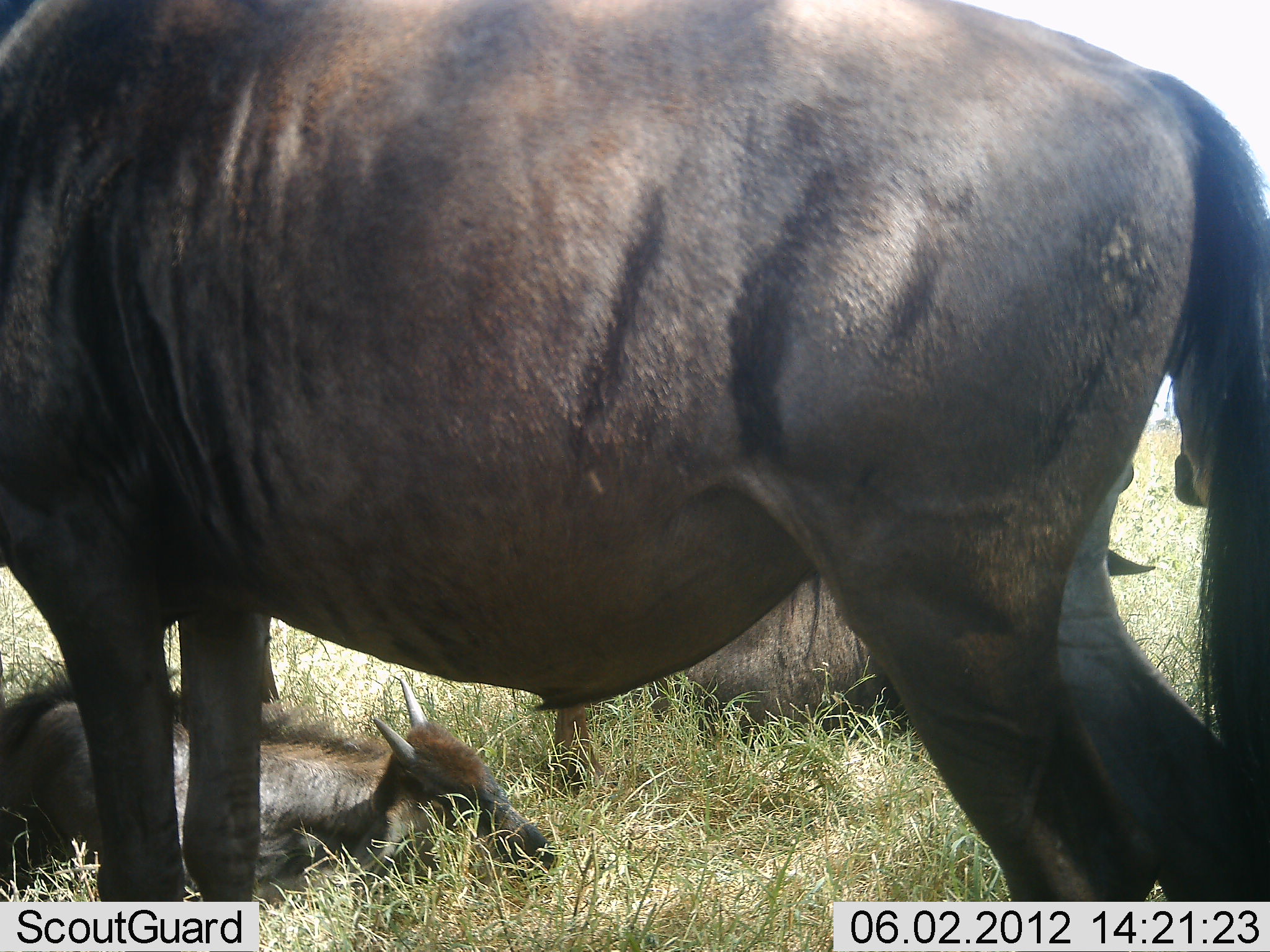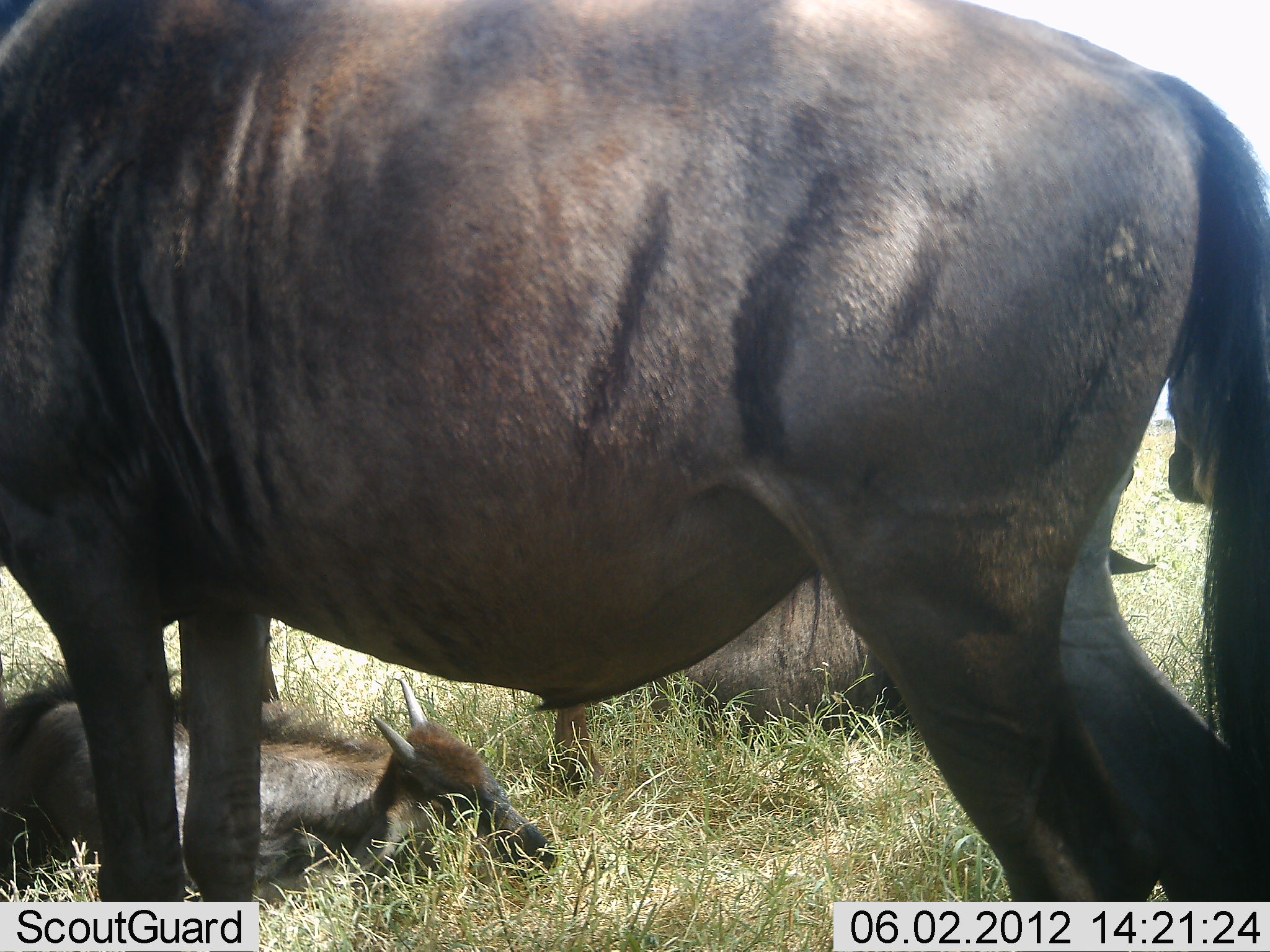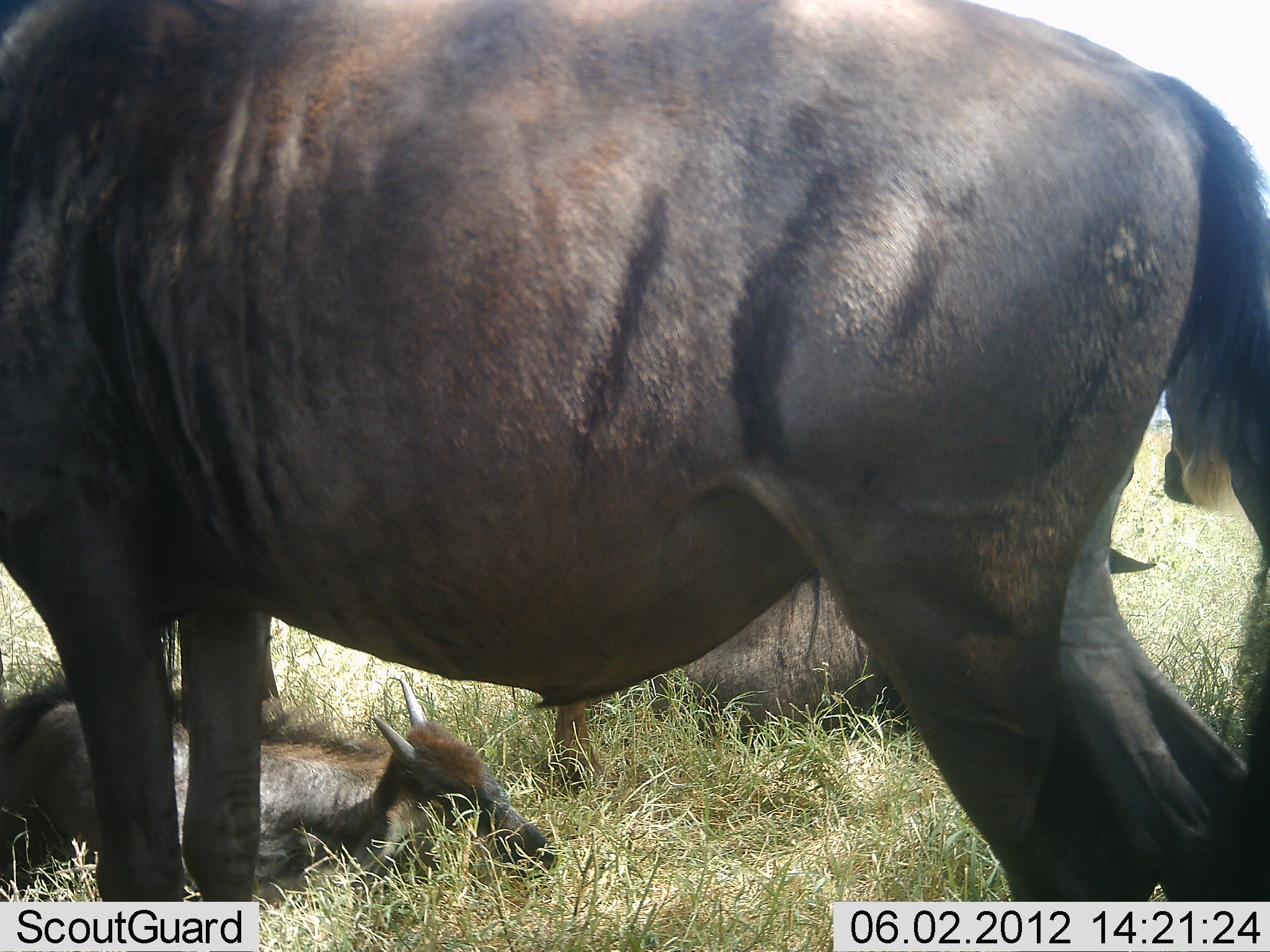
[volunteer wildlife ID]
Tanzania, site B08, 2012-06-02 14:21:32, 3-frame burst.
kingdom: Animalia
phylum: Chordata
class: Mammalia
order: Artiodactyla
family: Bovidae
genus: Connochaetes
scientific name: Connochaetes taurinus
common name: blue wildebeest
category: wildebeest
Wildebeest (blue wildebeest) (Connochaetes taurinus), count 3. Behavior (volunteer vote fractions): standing 70%, resting 100%, moving 0%, interacting 0%. Young present (vote fraction): 80%. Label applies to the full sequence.